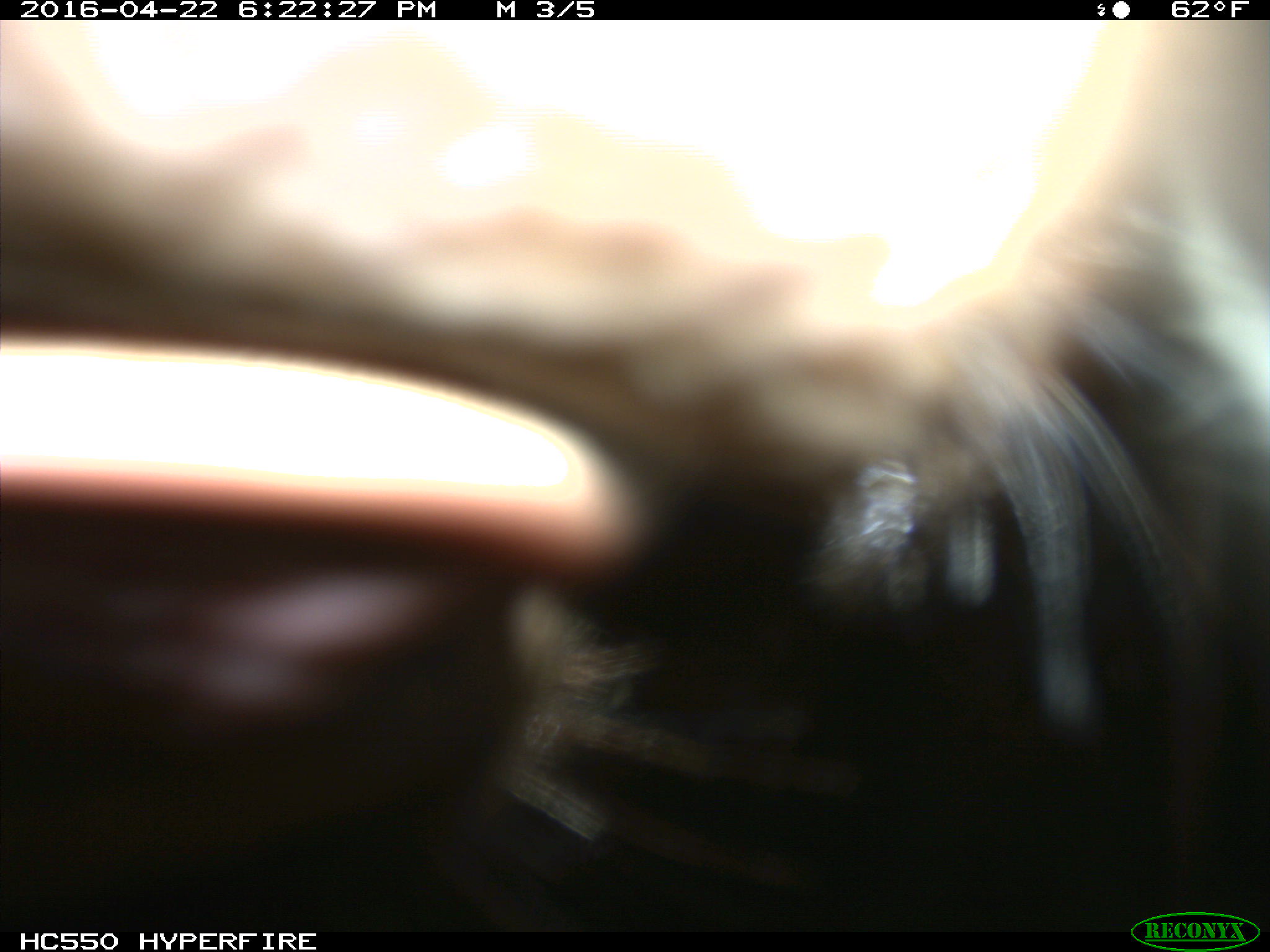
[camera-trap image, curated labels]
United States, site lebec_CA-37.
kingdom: Animalia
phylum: Chordata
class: Mammalia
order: Artiodactyla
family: Bovidae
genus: Bos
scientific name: Bos taurus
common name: domestic cow